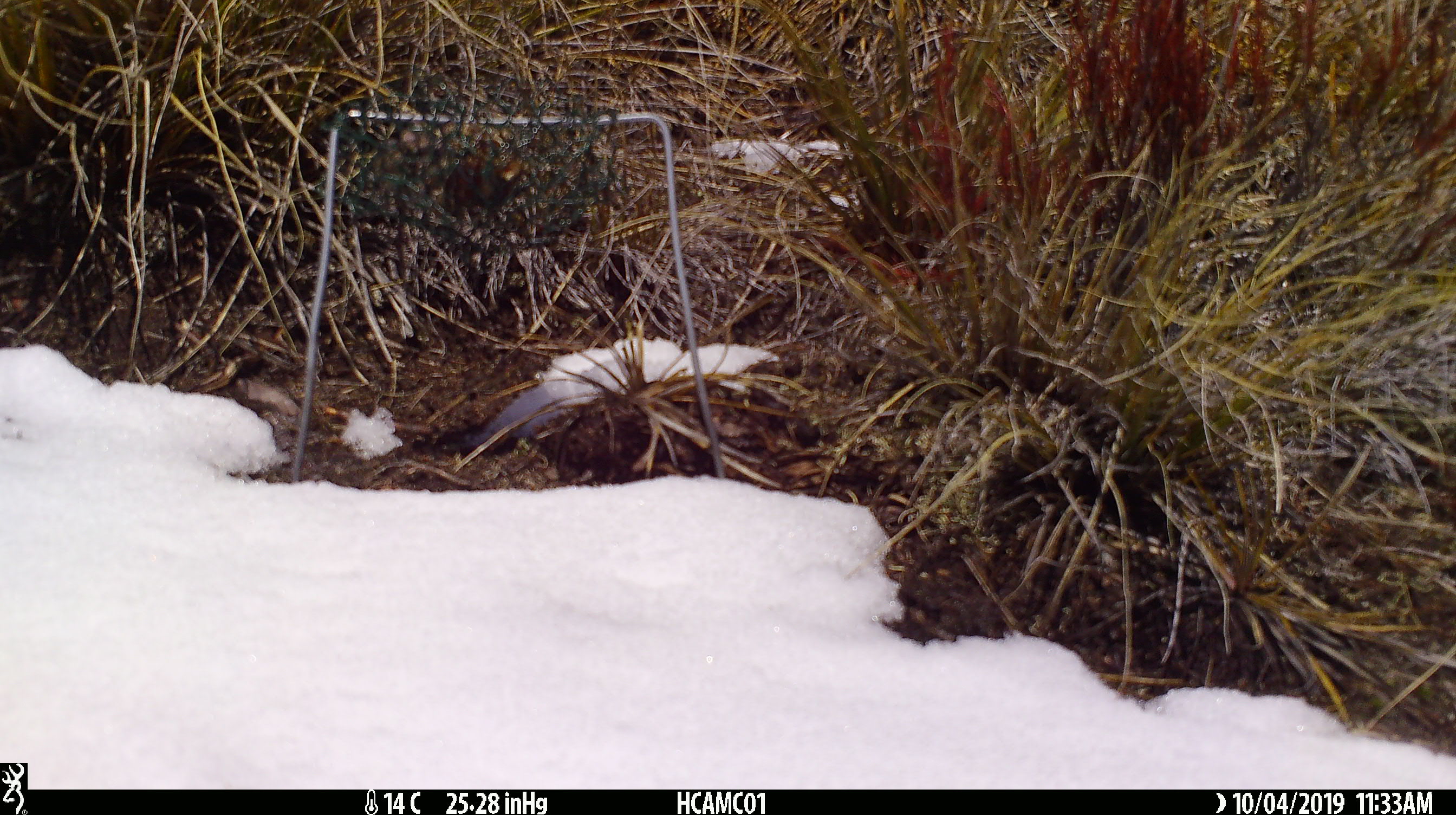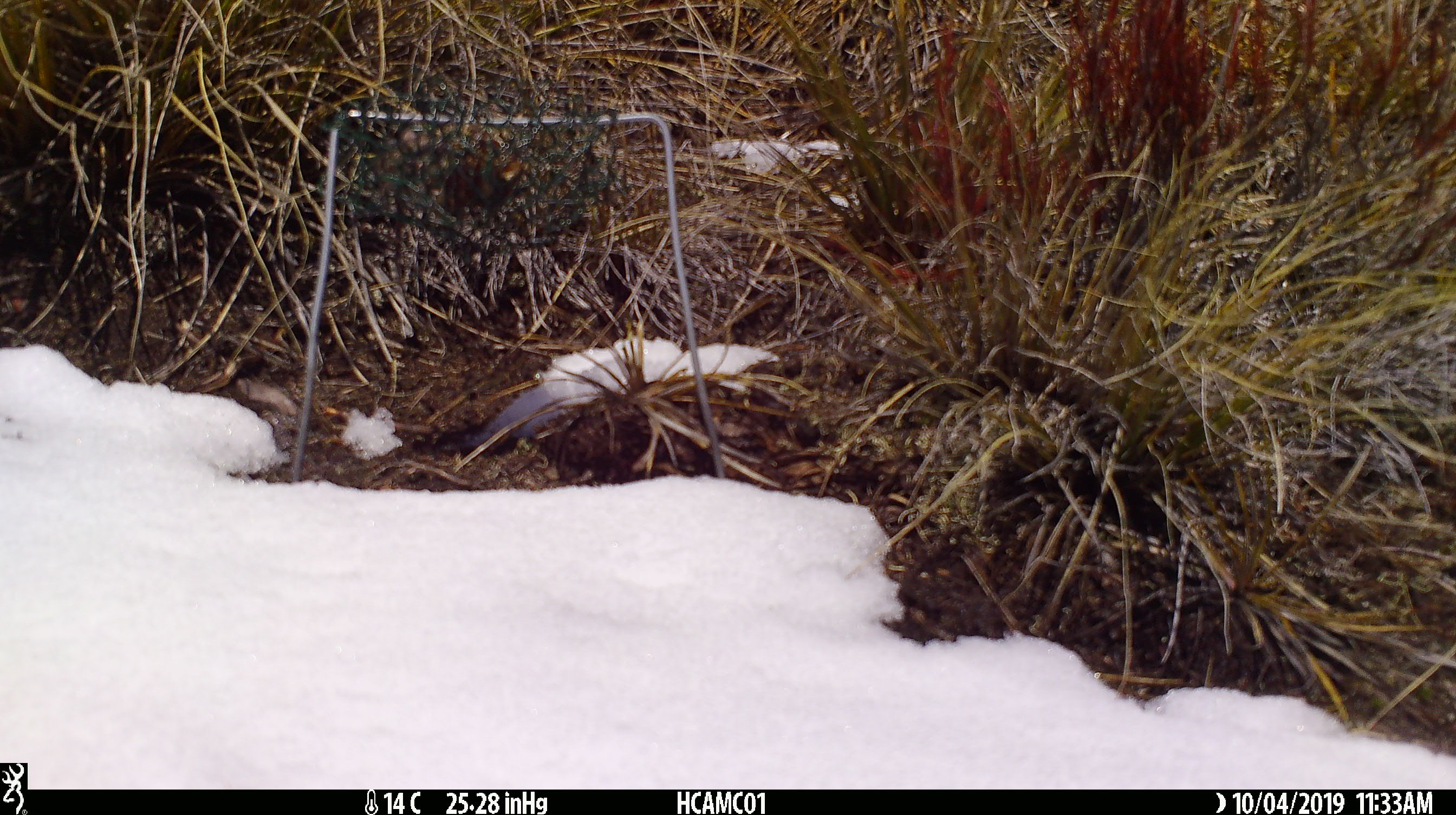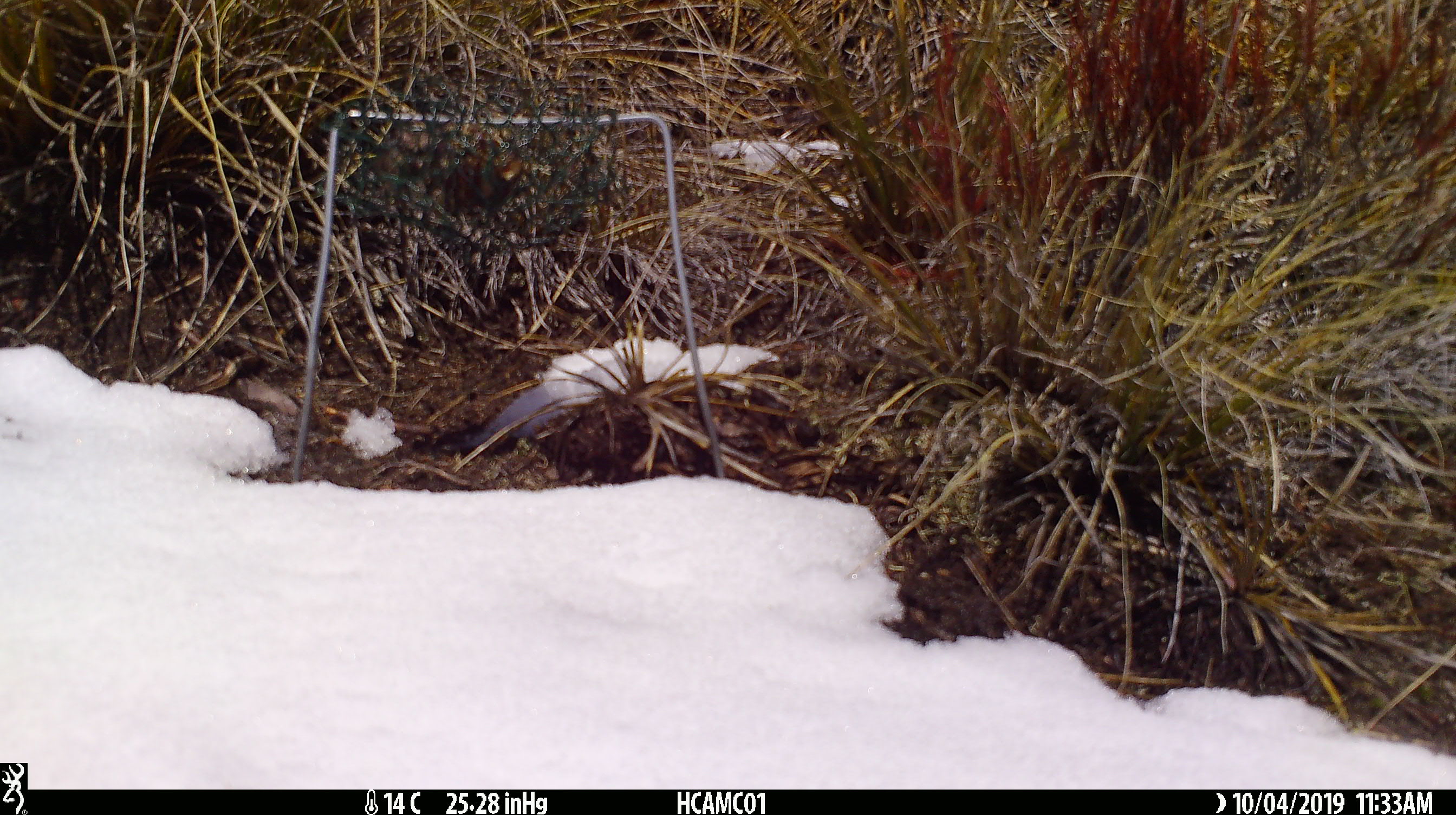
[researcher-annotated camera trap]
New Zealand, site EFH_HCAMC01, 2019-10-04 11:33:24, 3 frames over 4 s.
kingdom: Animalia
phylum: Chordata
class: Mammalia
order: Rodentia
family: Muridae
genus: Mus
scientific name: Mus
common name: mouse